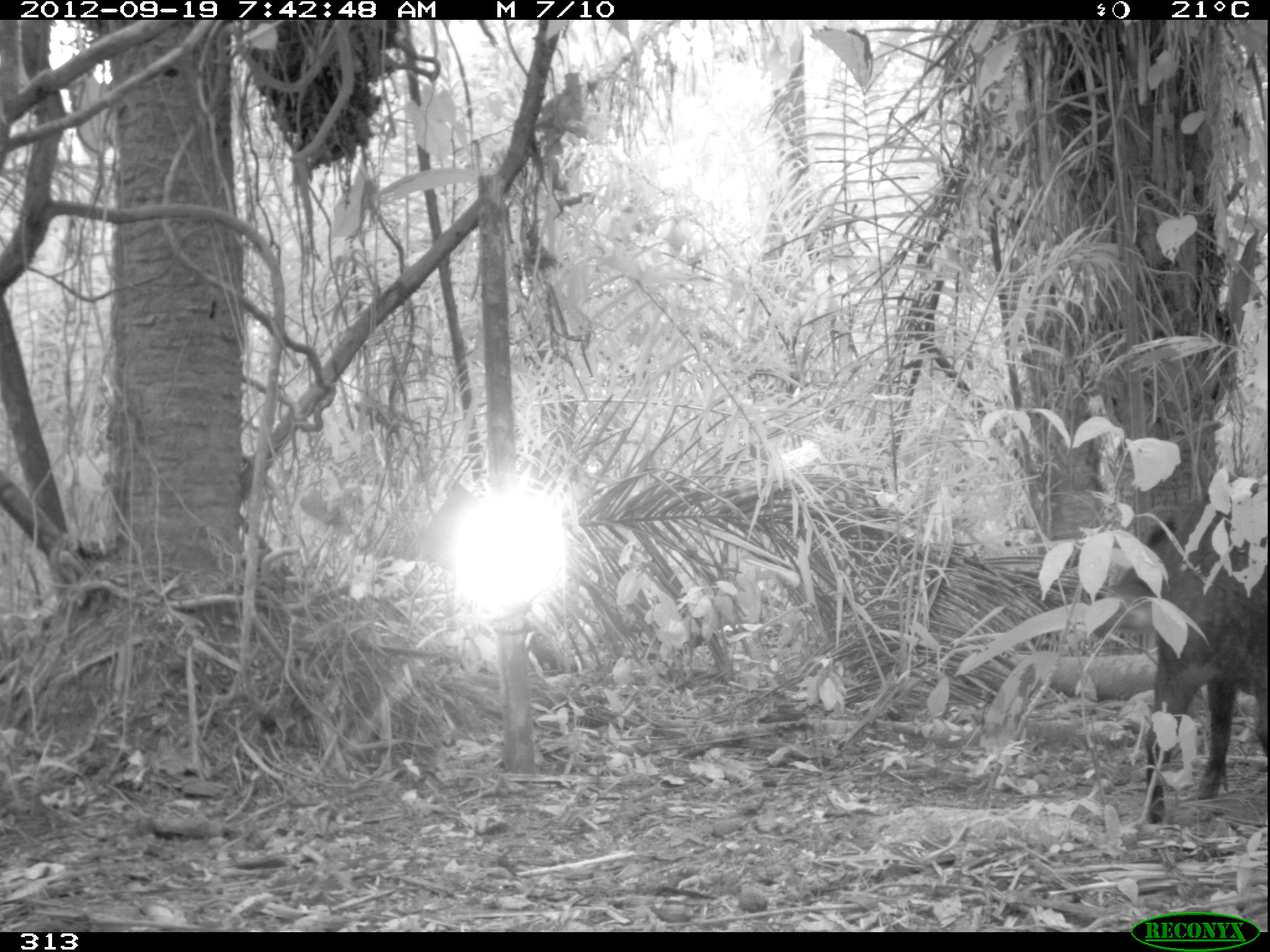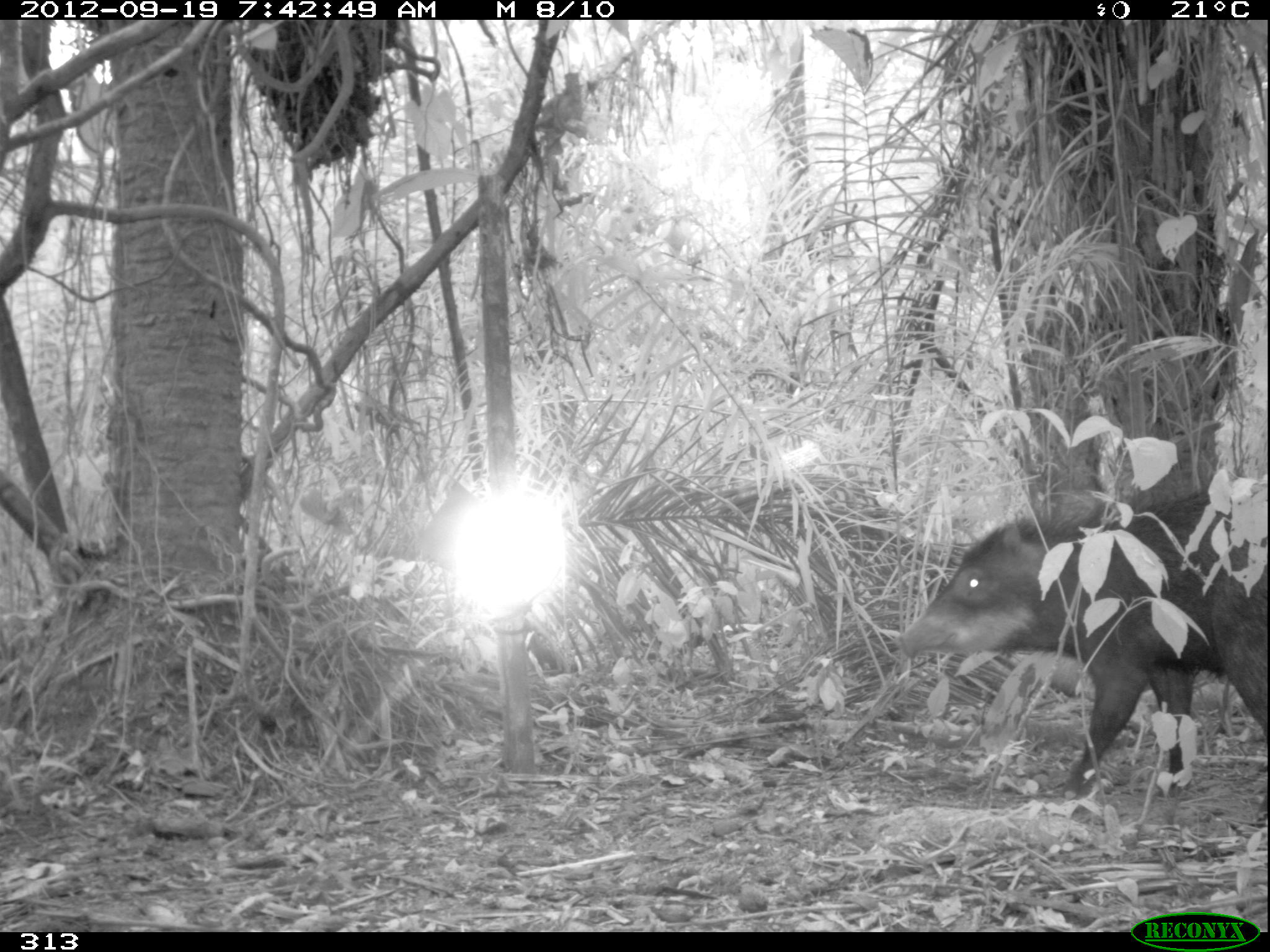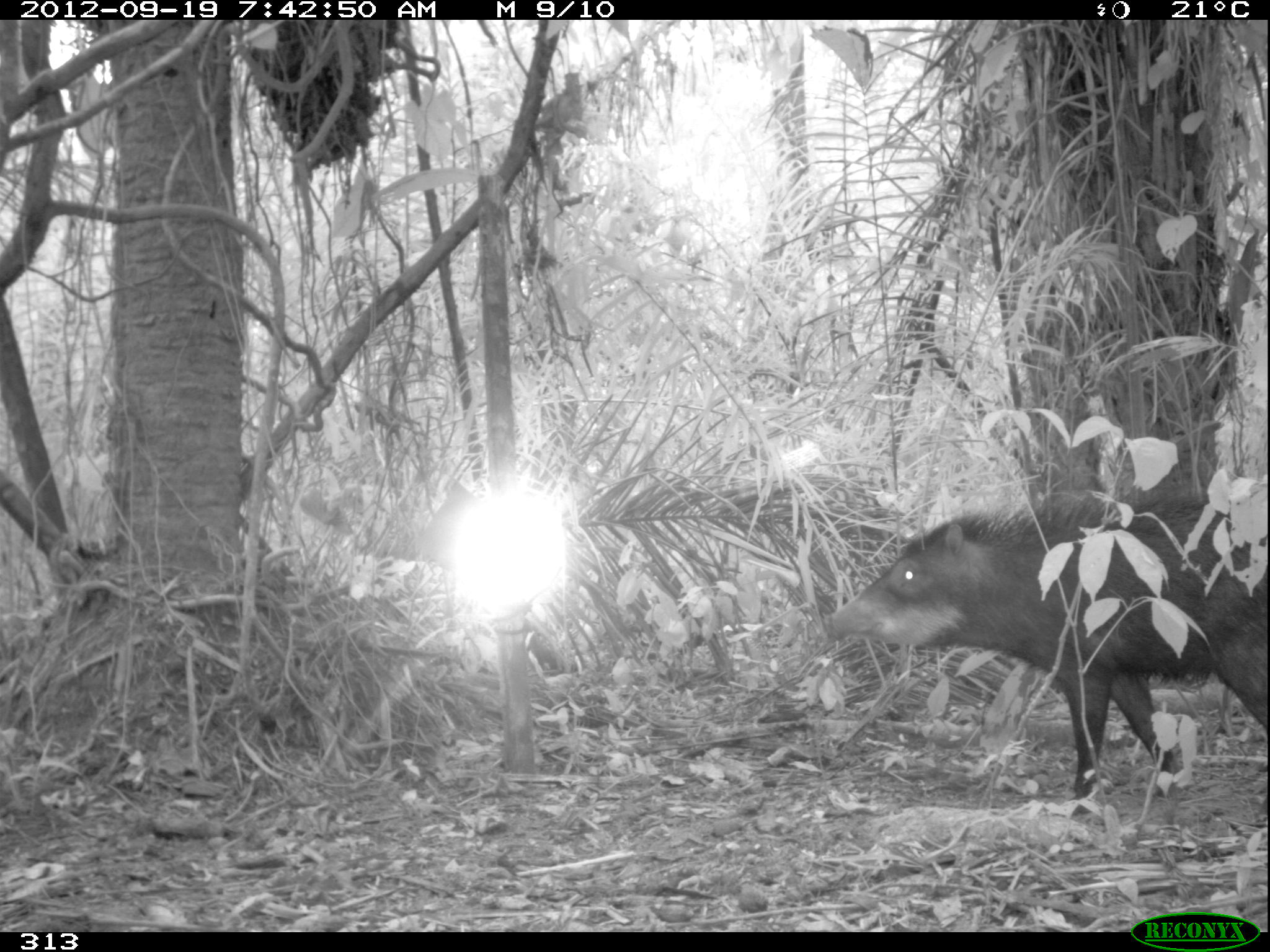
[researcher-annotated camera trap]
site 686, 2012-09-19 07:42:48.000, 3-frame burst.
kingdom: Animalia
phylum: Chordata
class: Mammalia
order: Artiodactyla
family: Tayassuidae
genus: Tayassu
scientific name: Tayassu pecari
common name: white-lipped peccary